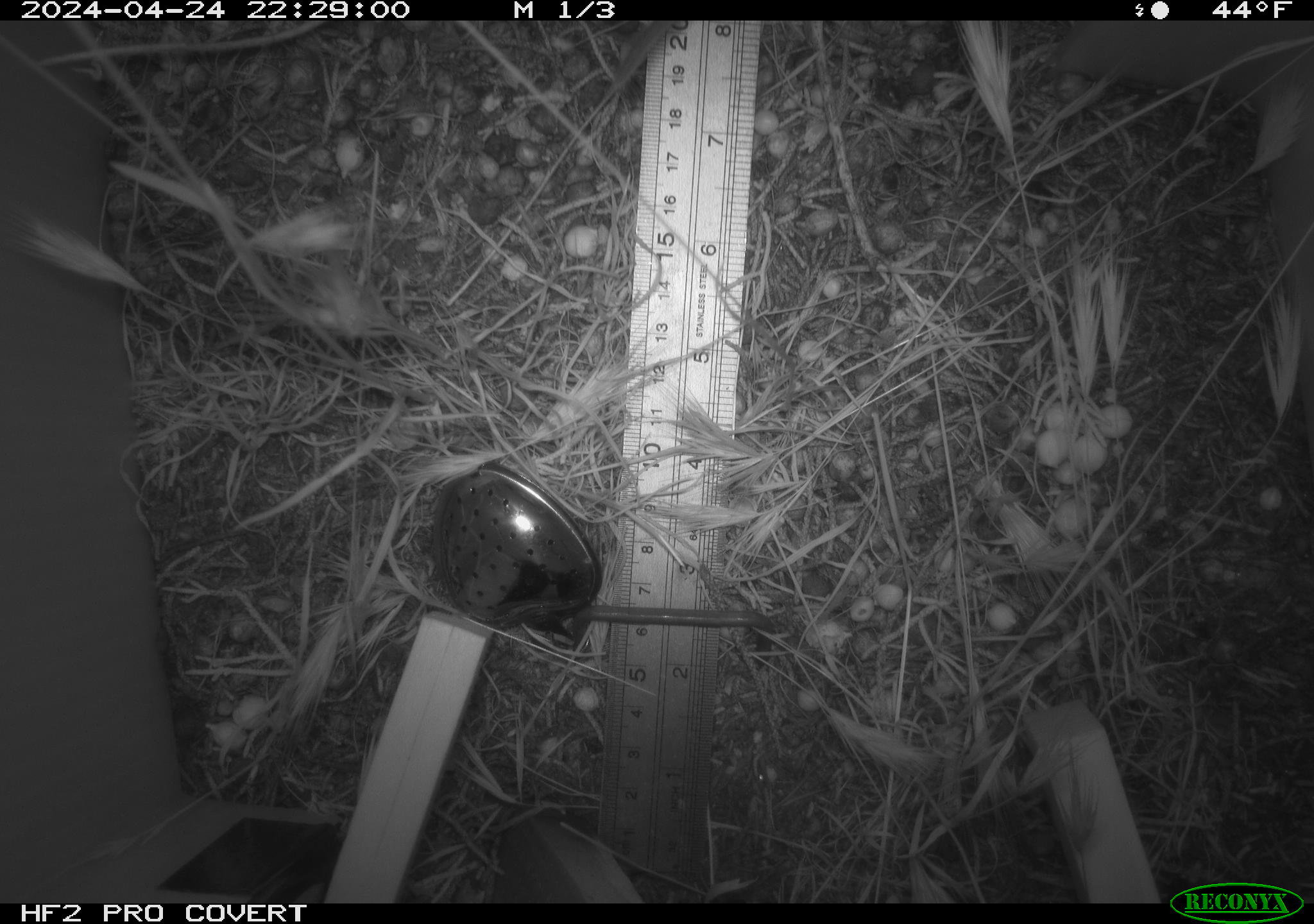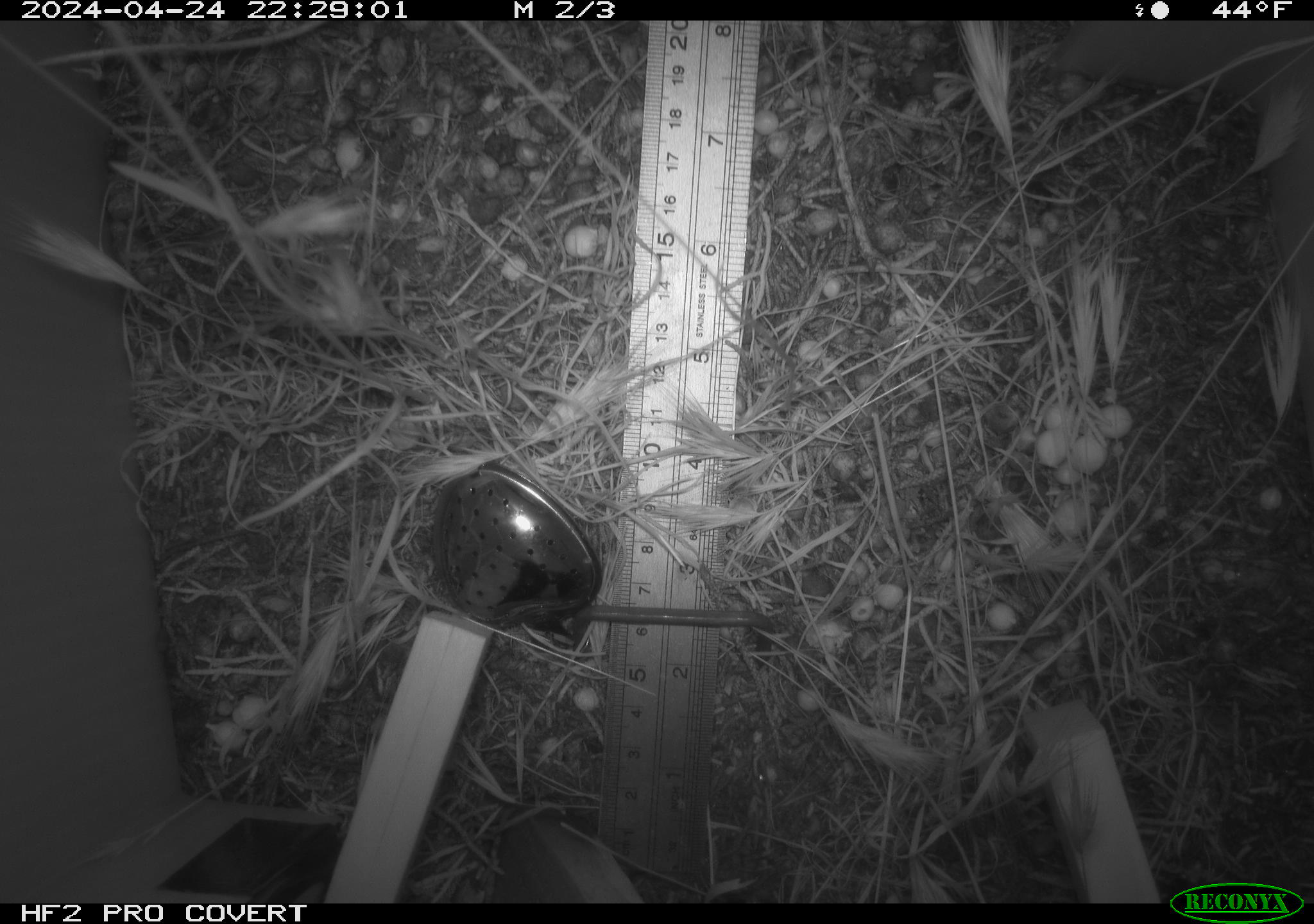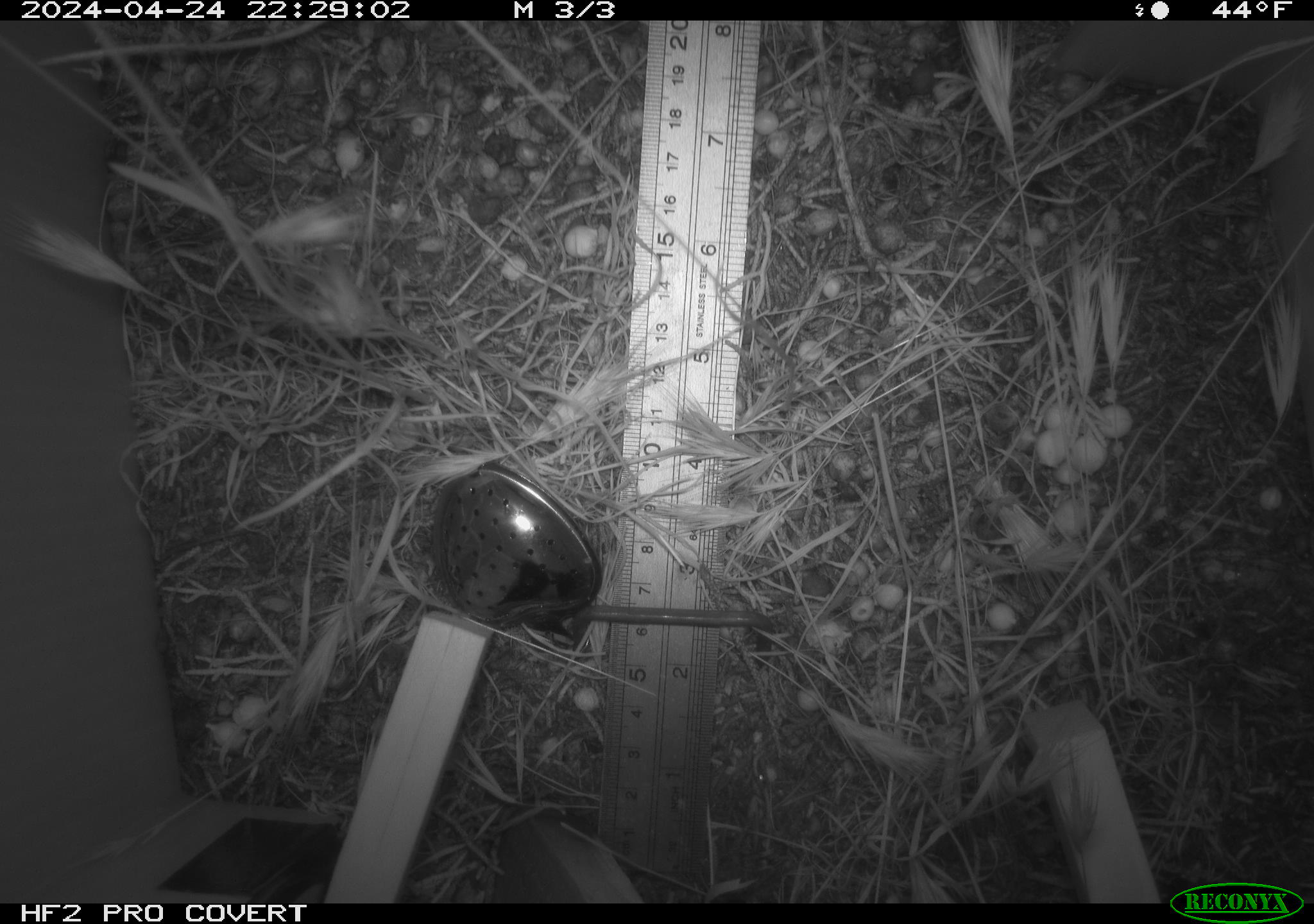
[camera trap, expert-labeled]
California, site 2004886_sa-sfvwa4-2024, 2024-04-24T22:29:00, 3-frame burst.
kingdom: Animalia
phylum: Chordata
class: Mammalia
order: Rodentia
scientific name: Rodentia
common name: mouse species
Mouse species (Rodentia).